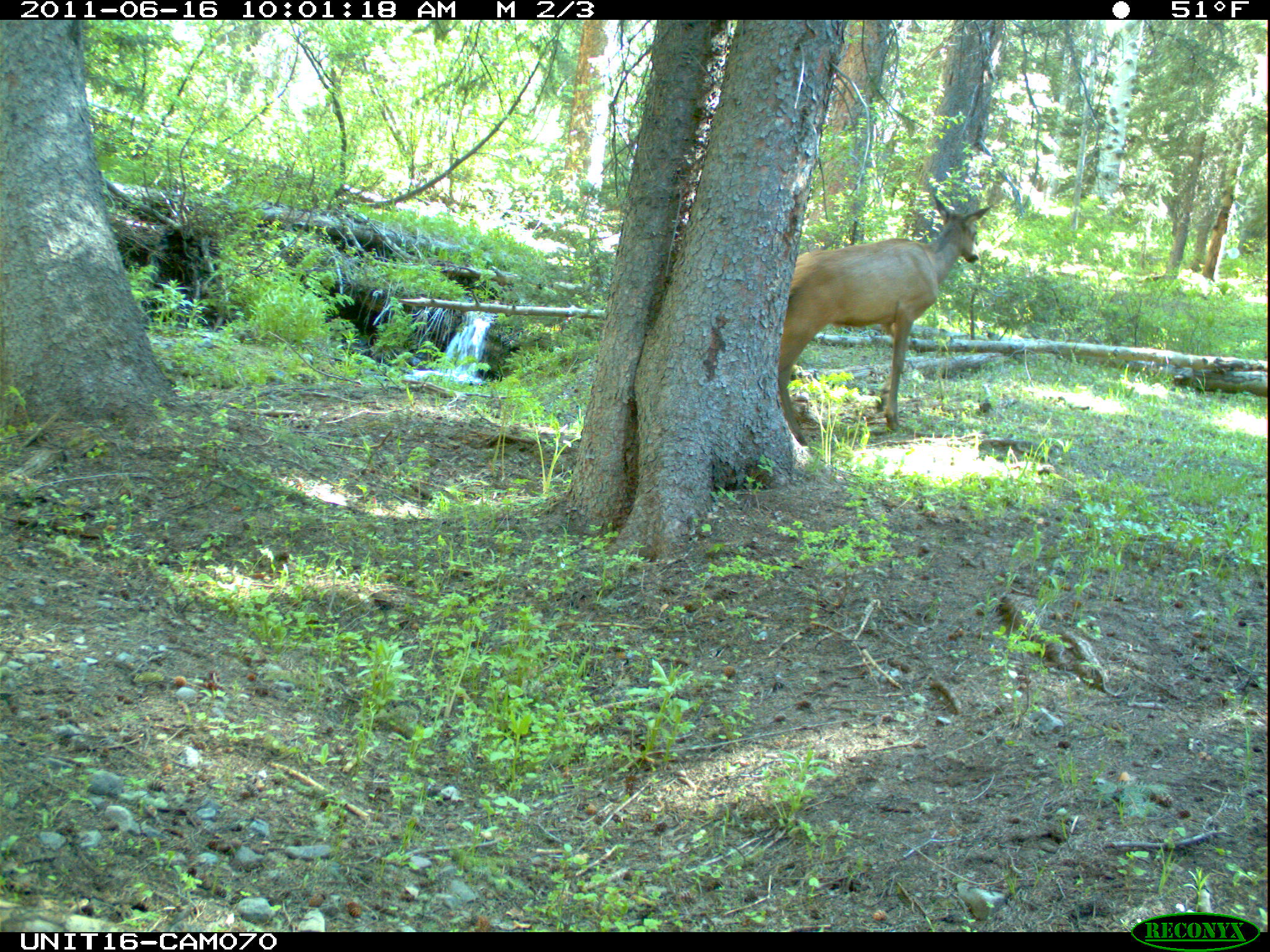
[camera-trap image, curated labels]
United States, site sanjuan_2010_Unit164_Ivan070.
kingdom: Animalia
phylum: Chordata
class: Mammalia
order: Artiodactyla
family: Cervidae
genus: Cervus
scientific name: Cervus elaphus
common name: red deer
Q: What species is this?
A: Cervus elaphus (red deer).